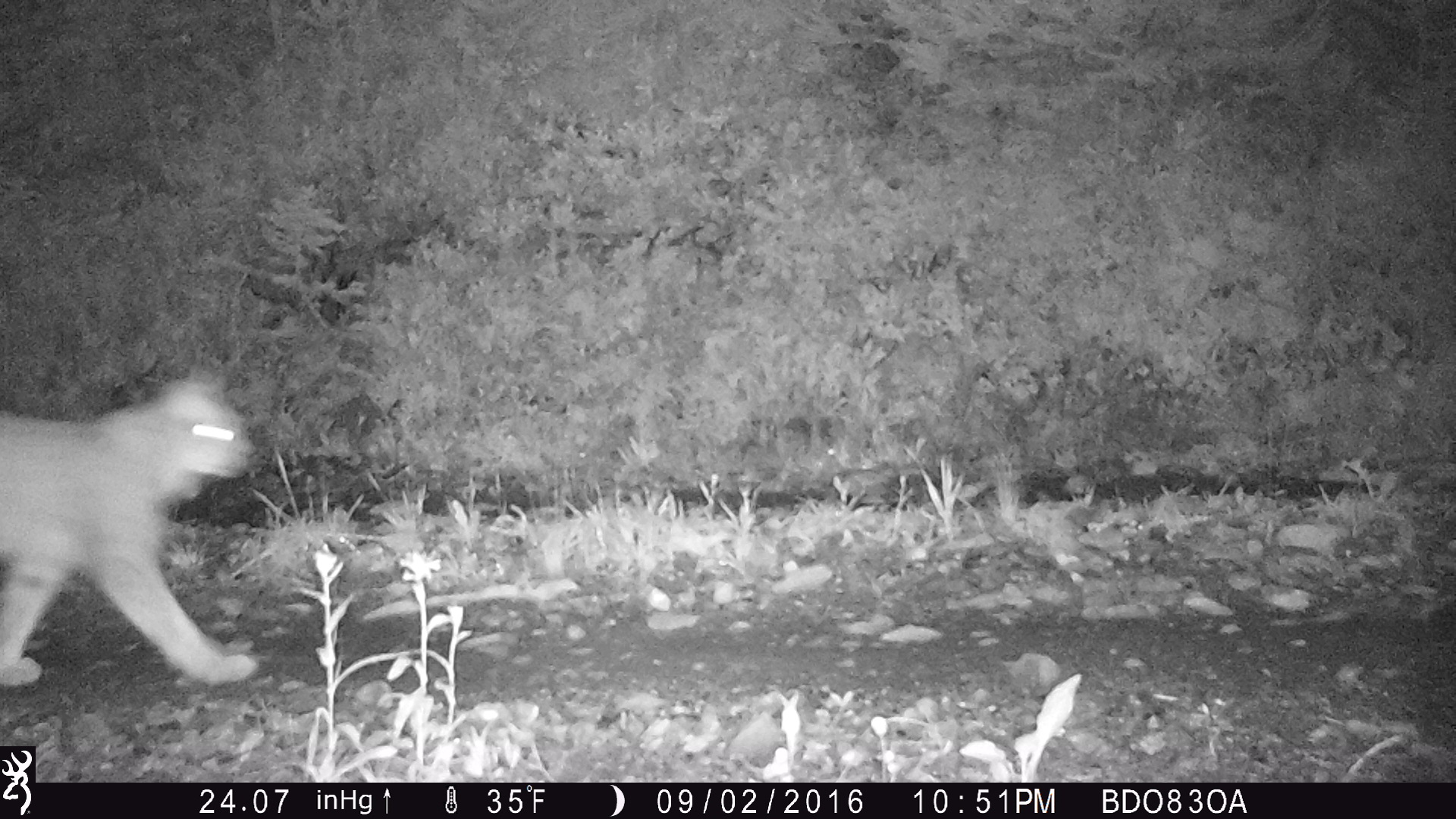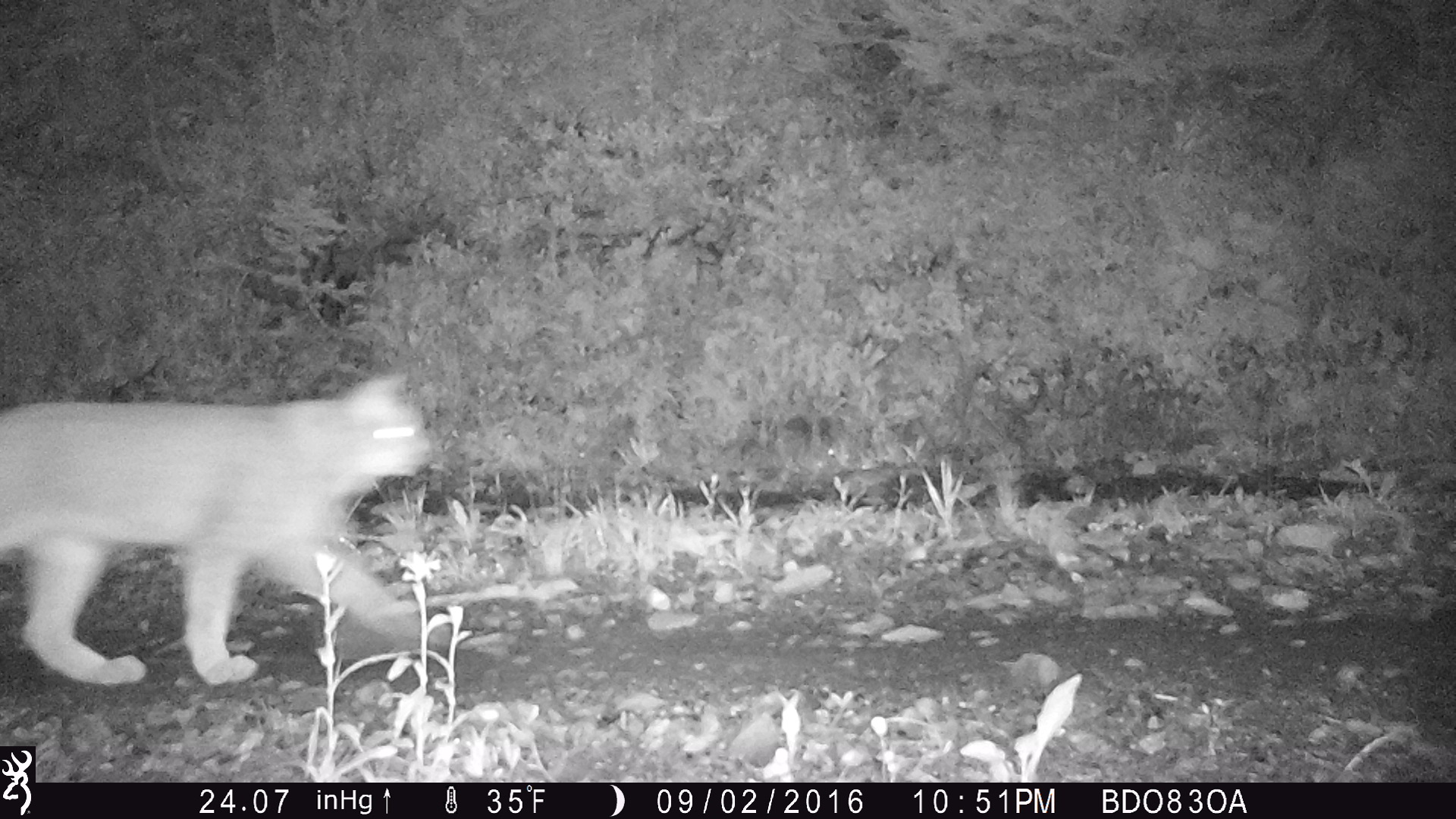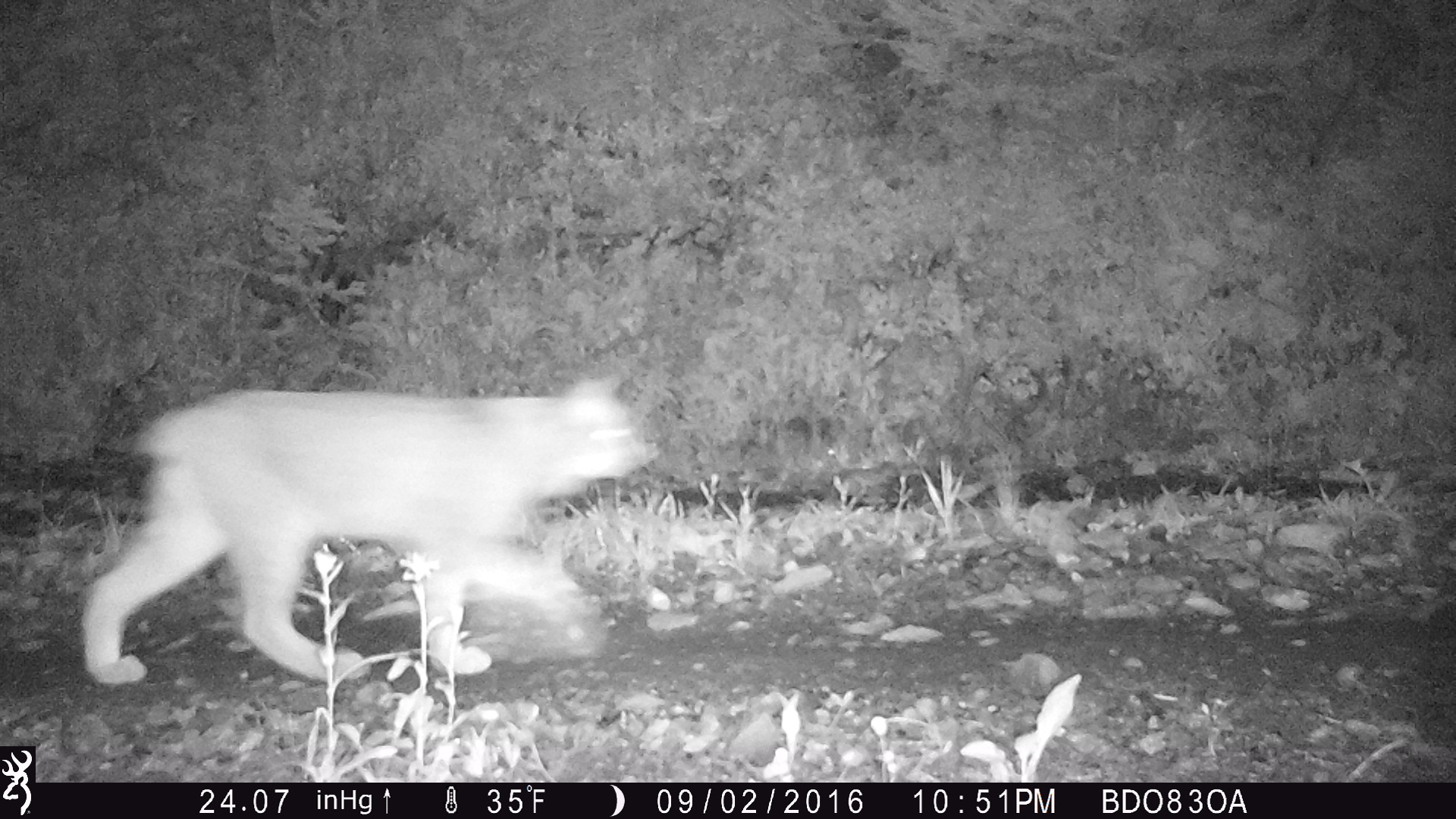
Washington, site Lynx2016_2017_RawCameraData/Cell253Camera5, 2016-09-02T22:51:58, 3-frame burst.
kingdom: Animalia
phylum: Chordata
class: Mammalia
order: Carnivora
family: Felidae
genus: Lynx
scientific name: Lynx canadensis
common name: canada lynx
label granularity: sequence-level